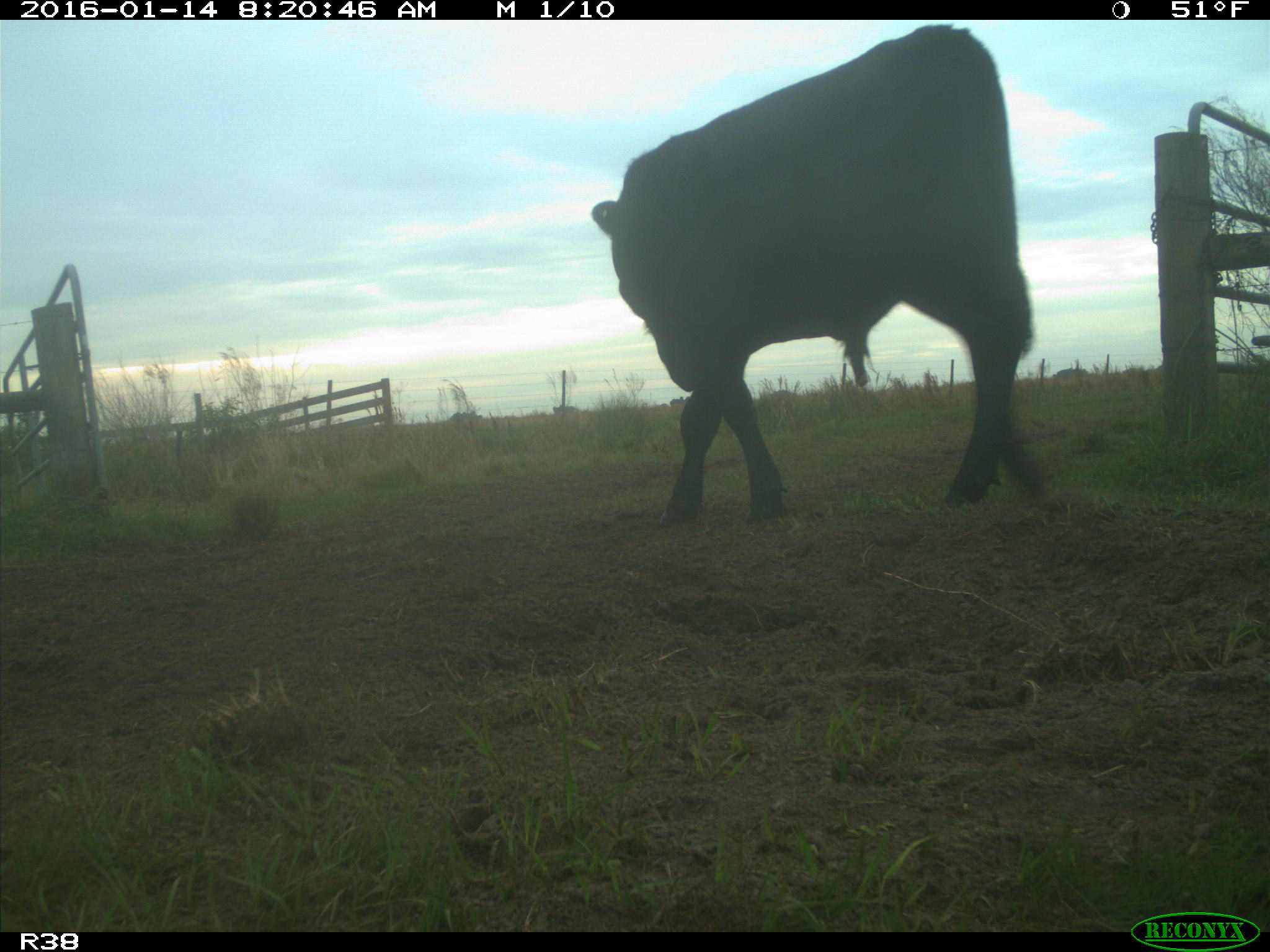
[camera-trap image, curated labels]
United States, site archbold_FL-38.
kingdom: Animalia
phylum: Chordata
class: Mammalia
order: Artiodactyla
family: Bovidae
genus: Bos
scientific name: Bos taurus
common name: domestic cow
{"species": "Bos taurus (domestic cow)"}